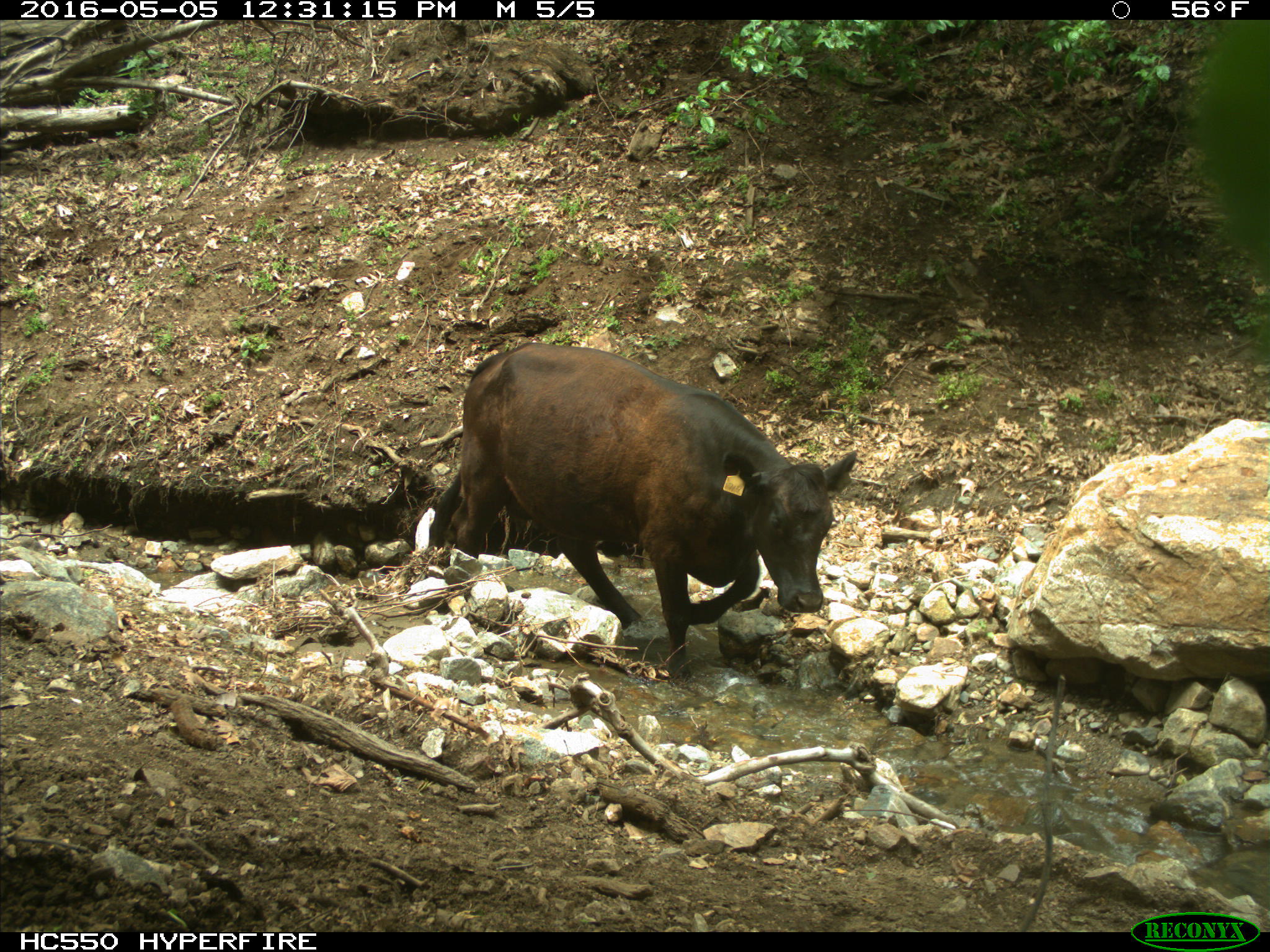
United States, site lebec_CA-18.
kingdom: Animalia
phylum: Chordata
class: Mammalia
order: Artiodactyla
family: Bovidae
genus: Bos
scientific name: Bos taurus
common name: domestic cow